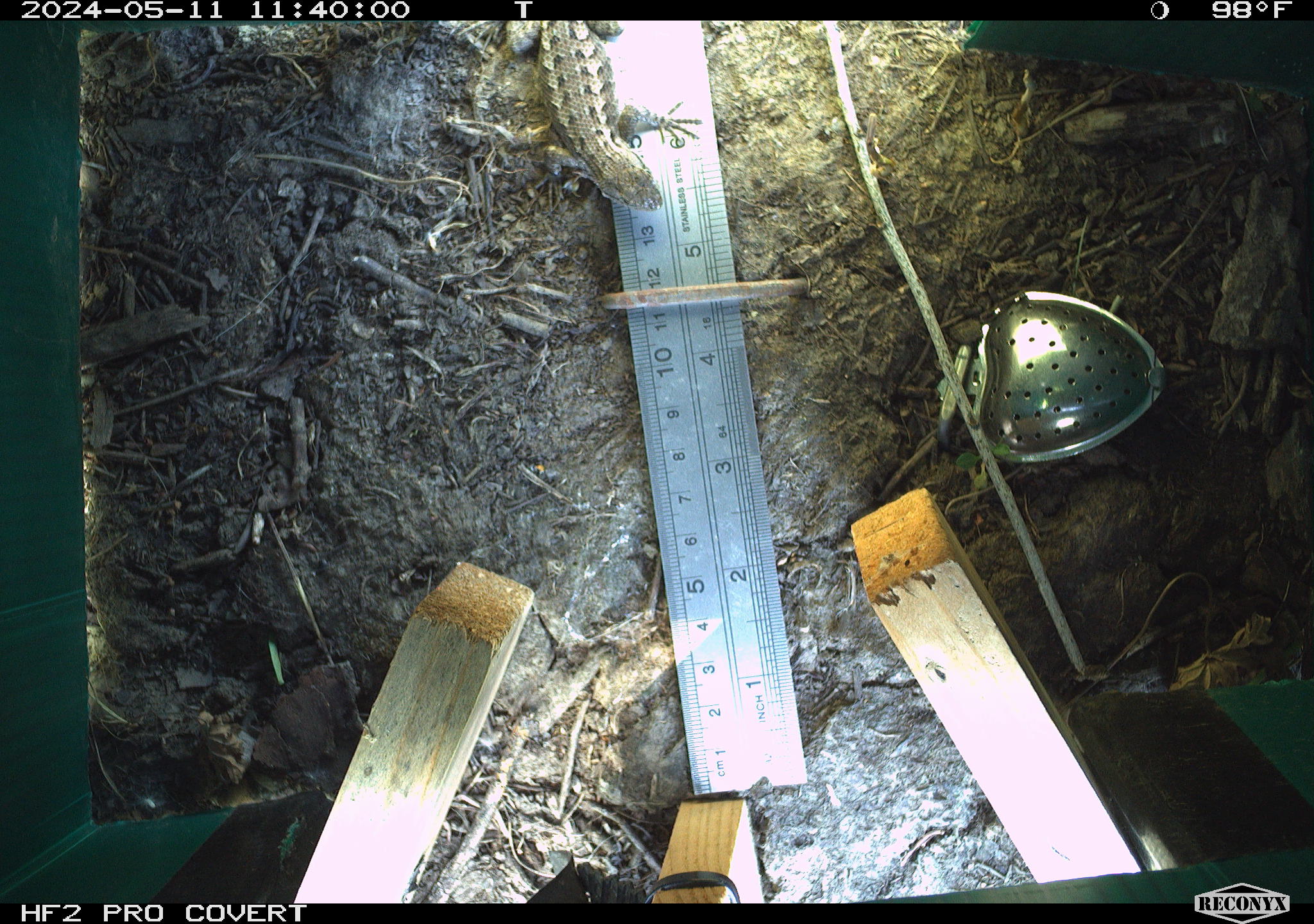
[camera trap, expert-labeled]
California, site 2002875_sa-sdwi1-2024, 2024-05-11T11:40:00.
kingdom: Animalia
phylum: Chordata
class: Reptilia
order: Squamata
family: Phrynosomatidae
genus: Sceloporus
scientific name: Sceloporus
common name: spiny lizards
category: sceloporus species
Sceloporus species (spiny lizards) (Sceloporus).